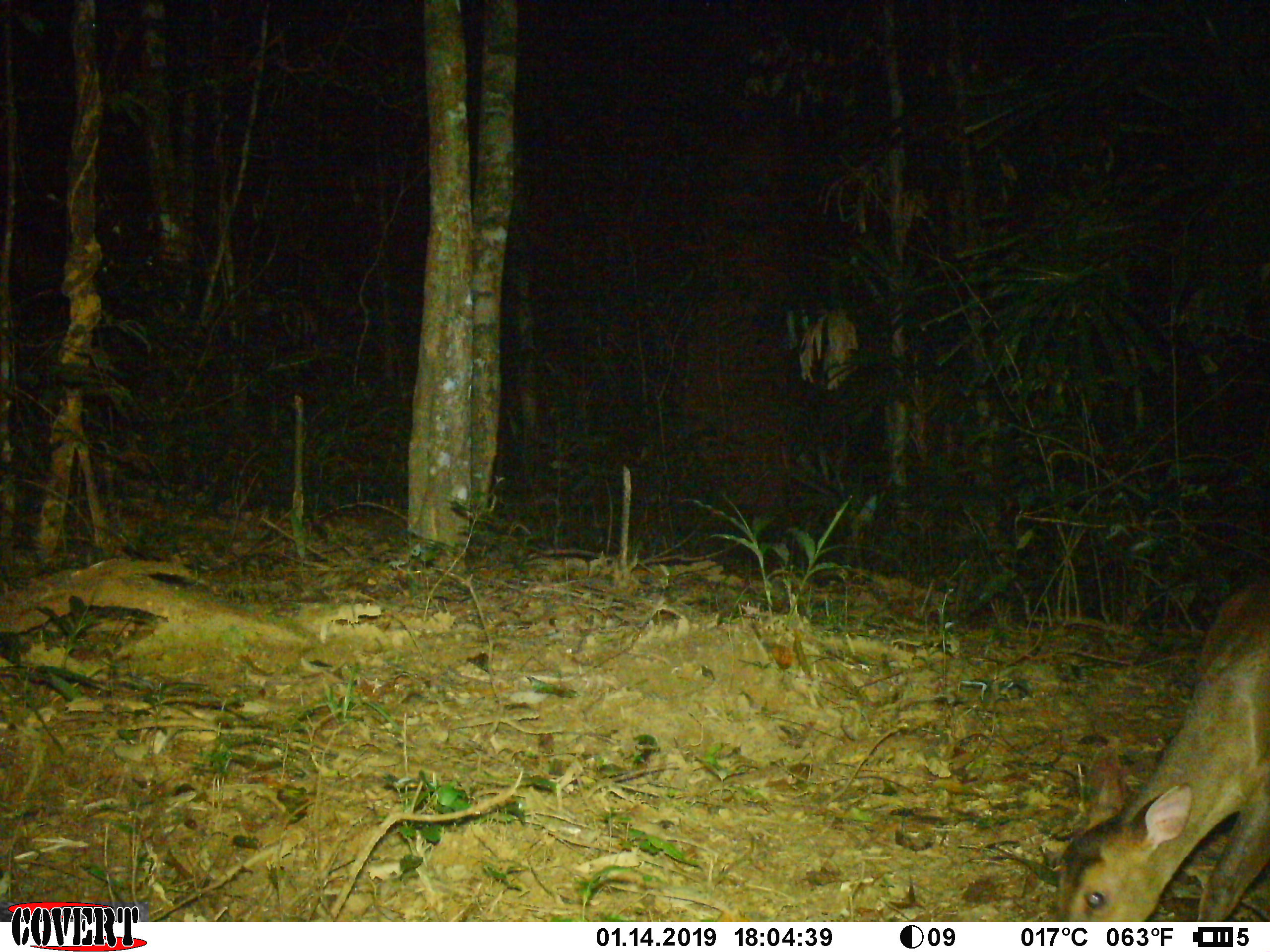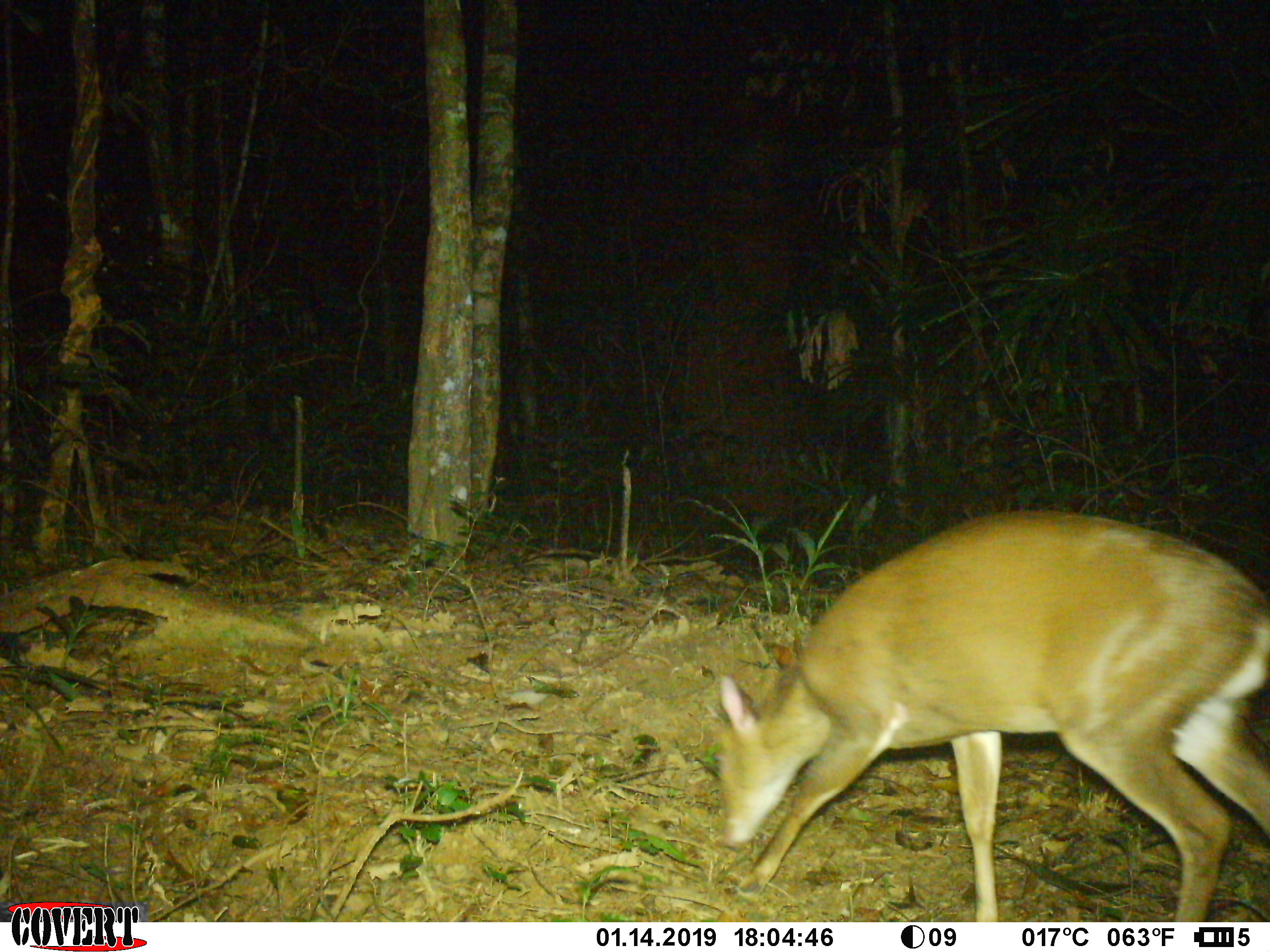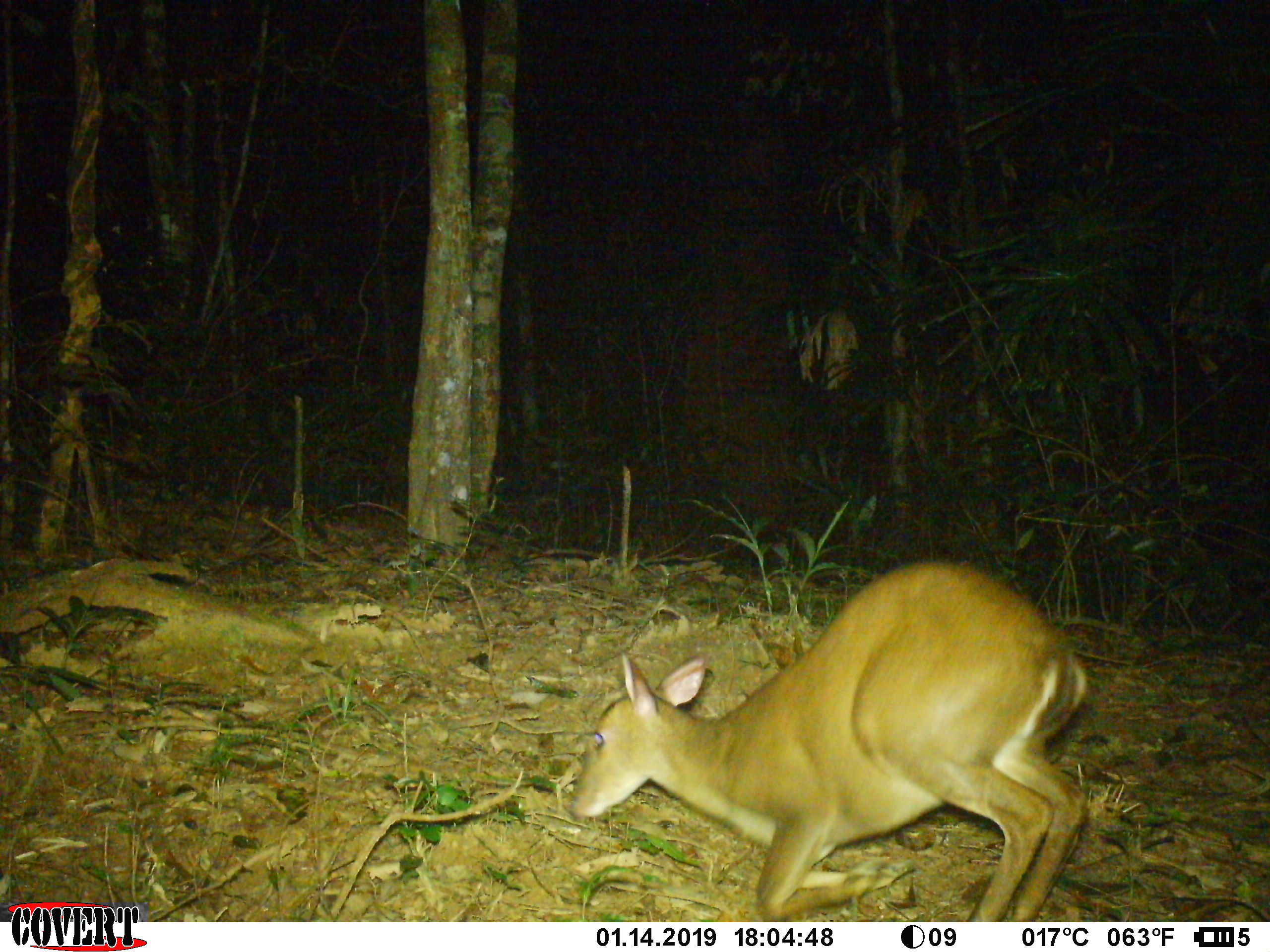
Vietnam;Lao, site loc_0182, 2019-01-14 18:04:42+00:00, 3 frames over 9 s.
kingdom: Animalia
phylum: Chordata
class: Mammalia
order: Artiodactyla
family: Cervidae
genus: Muntiacus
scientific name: Muntiacus vuquangensis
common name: large-antlered muntjac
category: large antlered muntjac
Large antlered muntjac (large-antlered muntjac) (Muntiacus vuquangensis). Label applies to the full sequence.